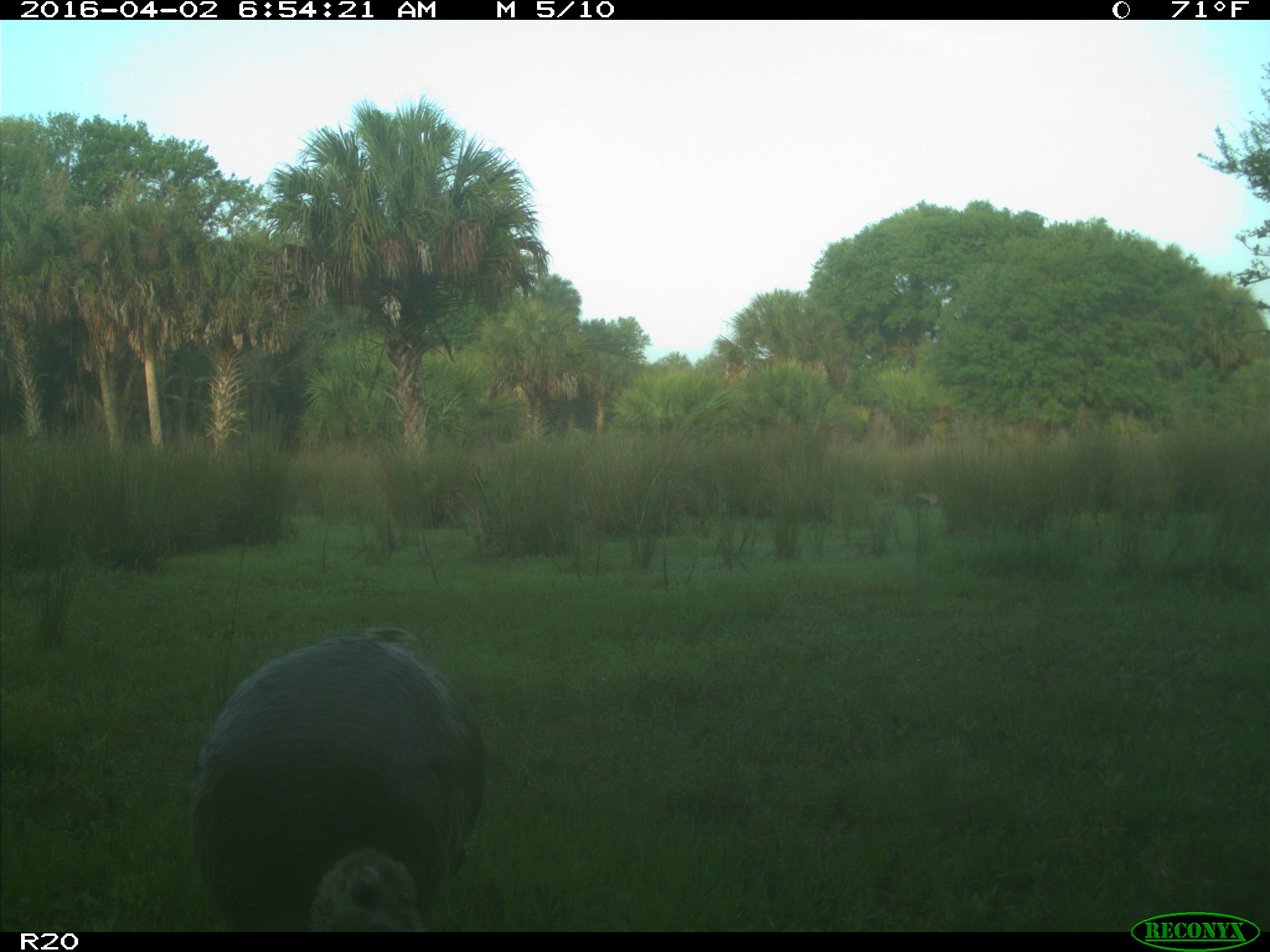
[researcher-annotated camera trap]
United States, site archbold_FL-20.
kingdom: Animalia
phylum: Chordata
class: Aves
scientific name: Aves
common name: birds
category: unidentified bird